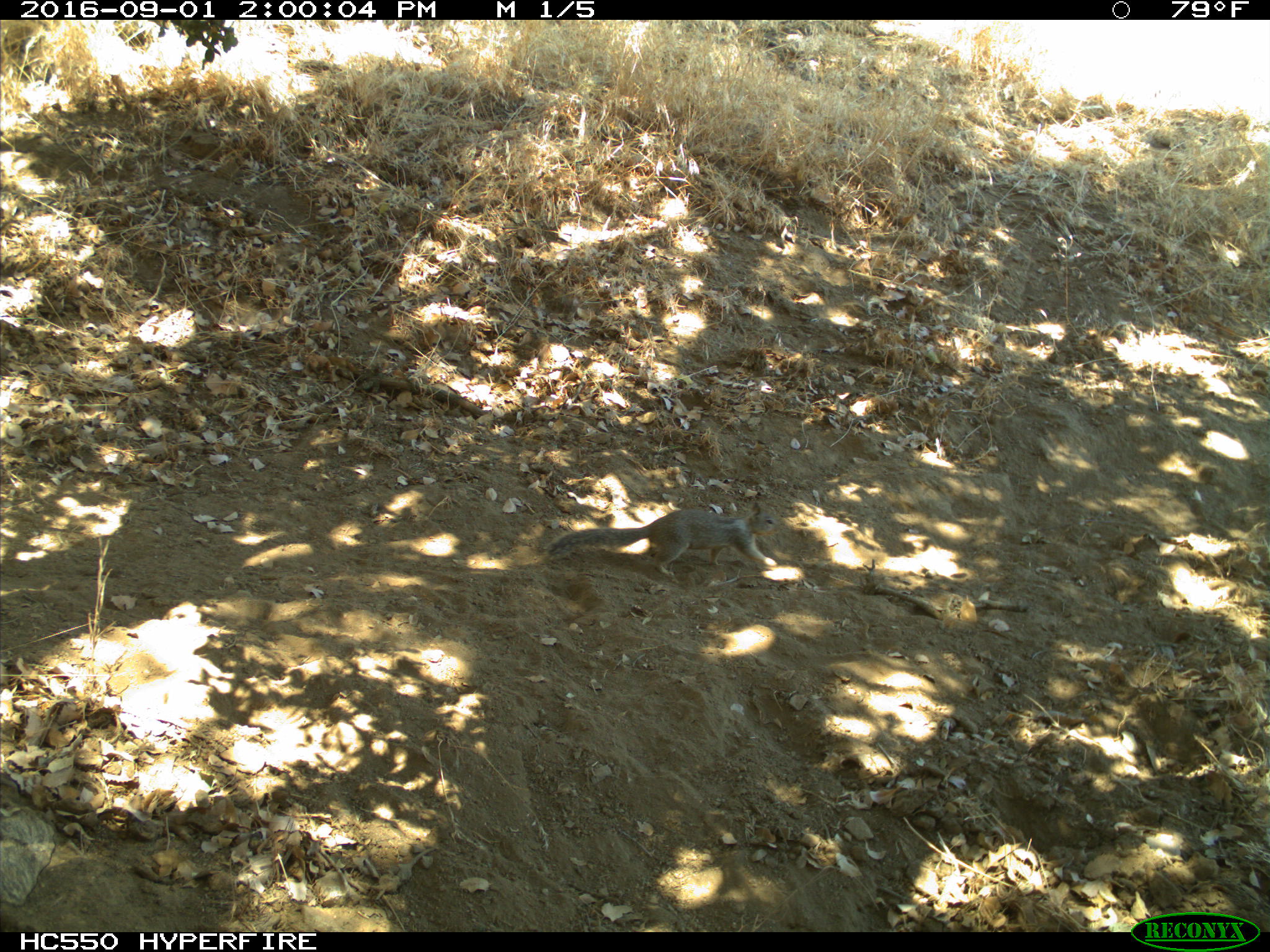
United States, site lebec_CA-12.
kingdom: Animalia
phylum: Chordata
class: Mammalia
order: Rodentia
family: Sciuridae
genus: Otospermophilus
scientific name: Otospermophilus beecheyi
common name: california ground squirrel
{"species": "Otospermophilus beecheyi (california ground squirrel)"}